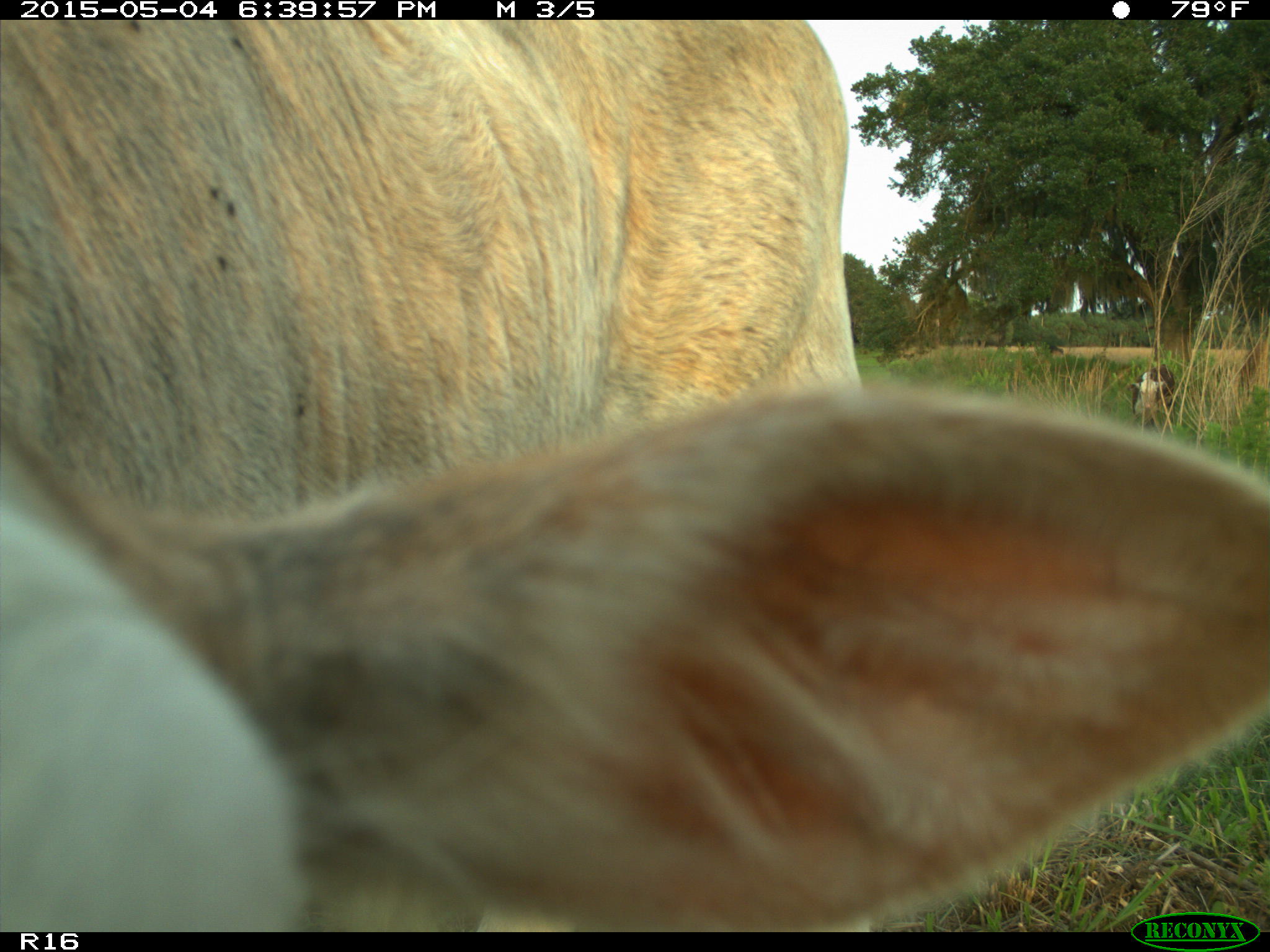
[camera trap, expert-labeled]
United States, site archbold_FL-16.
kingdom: Animalia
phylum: Chordata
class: Mammalia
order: Artiodactyla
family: Bovidae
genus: Bos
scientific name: Bos taurus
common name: domestic cow